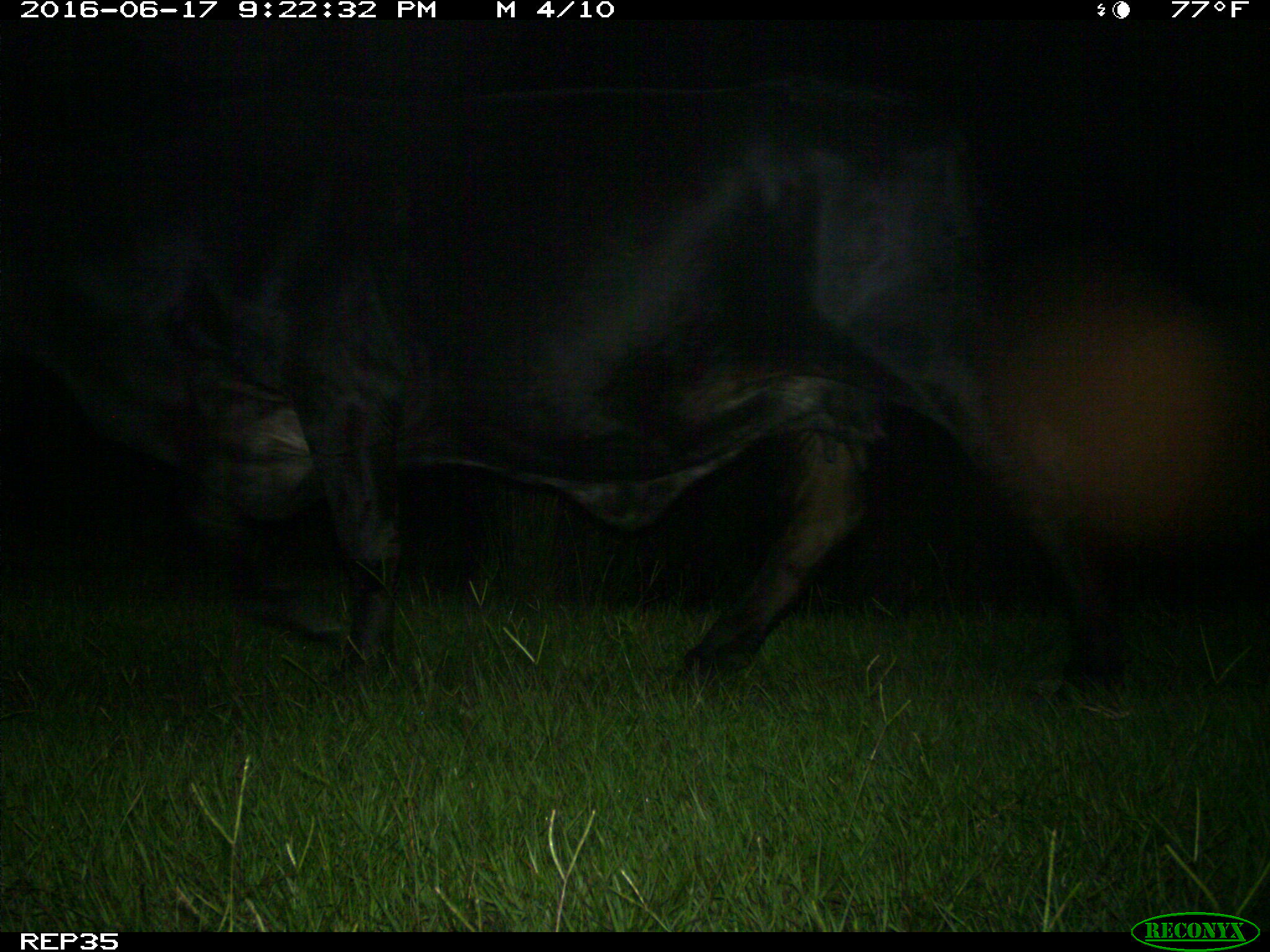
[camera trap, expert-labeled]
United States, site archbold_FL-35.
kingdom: Animalia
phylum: Chordata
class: Mammalia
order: Artiodactyla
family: Bovidae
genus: Bos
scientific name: Bos taurus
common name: domestic cow